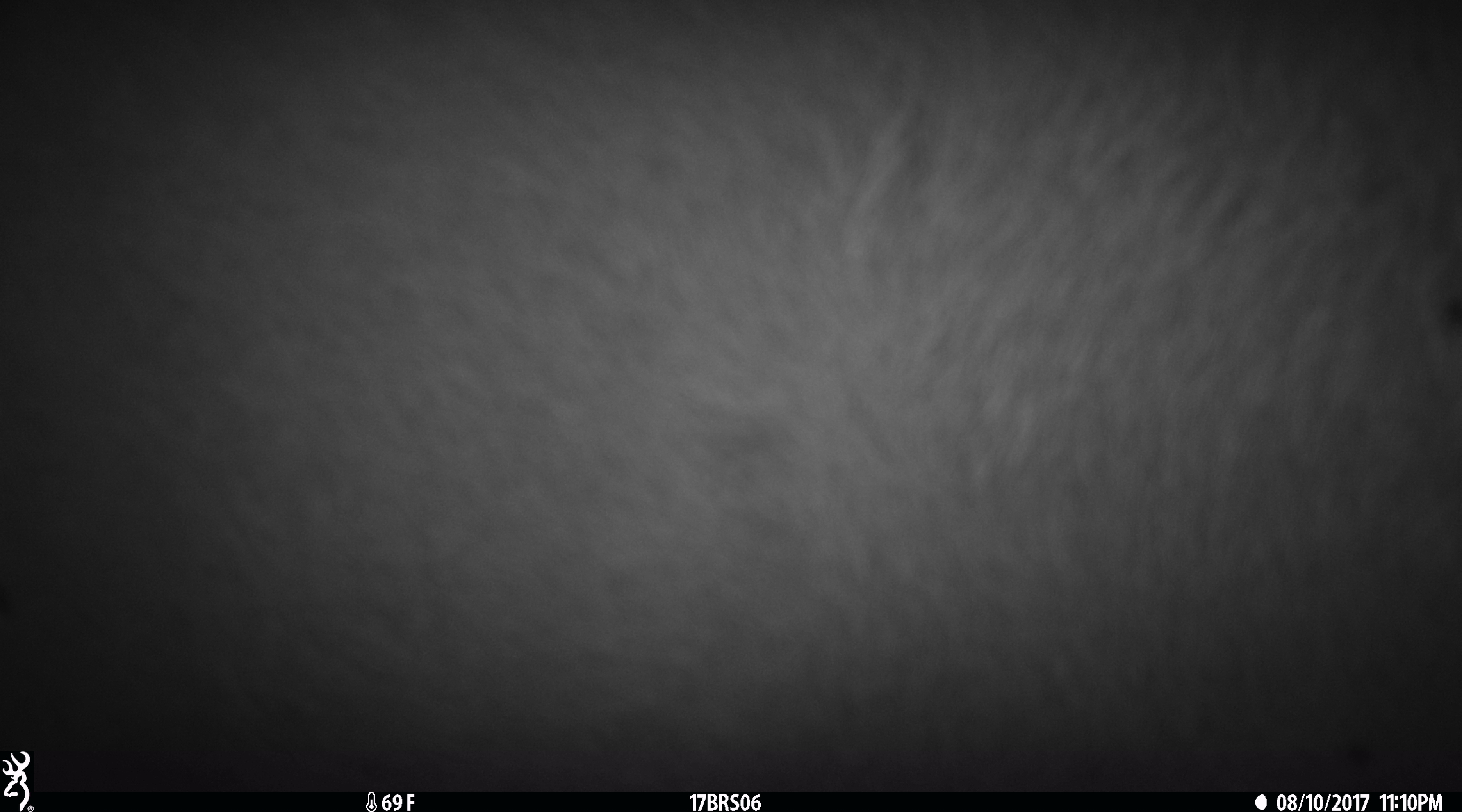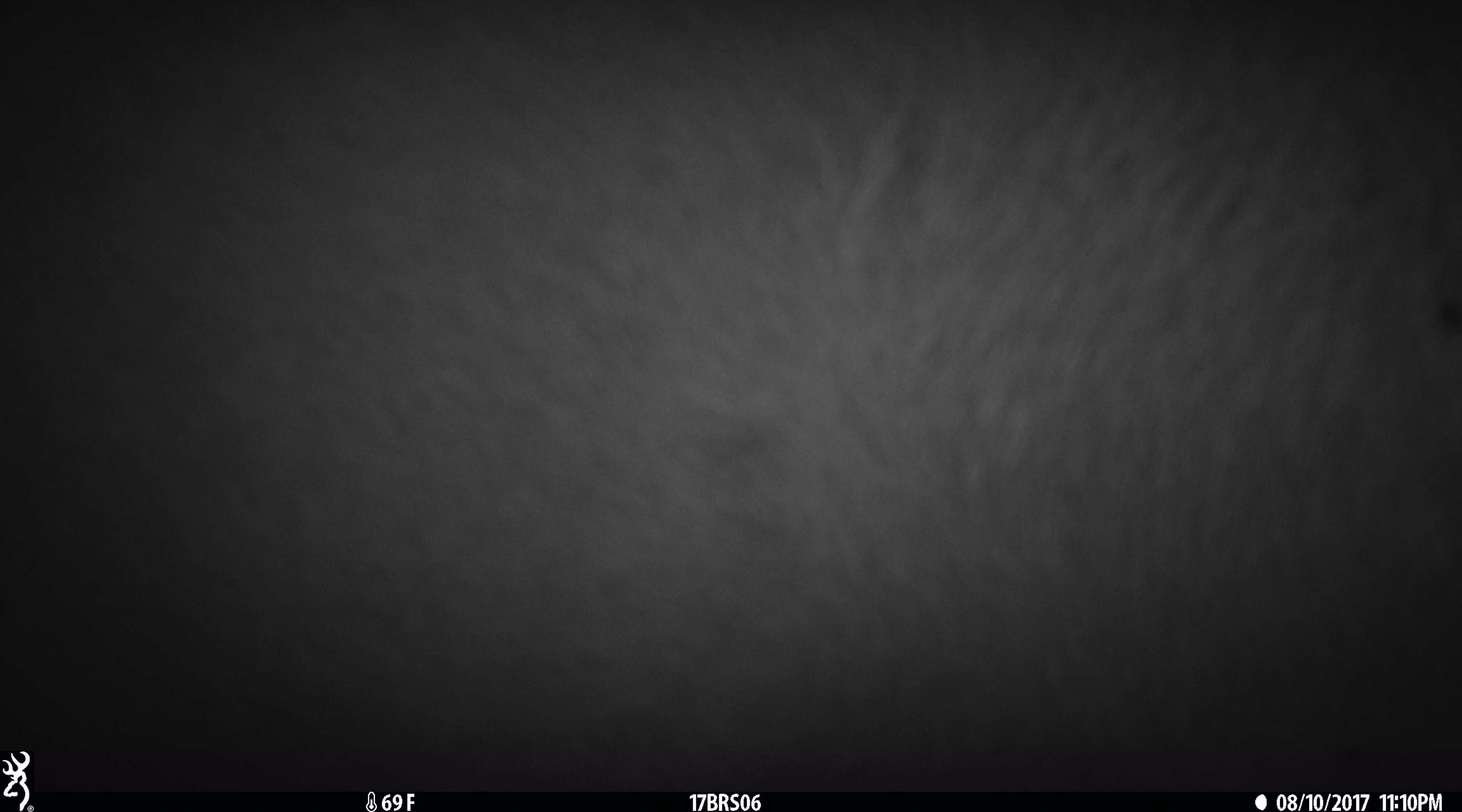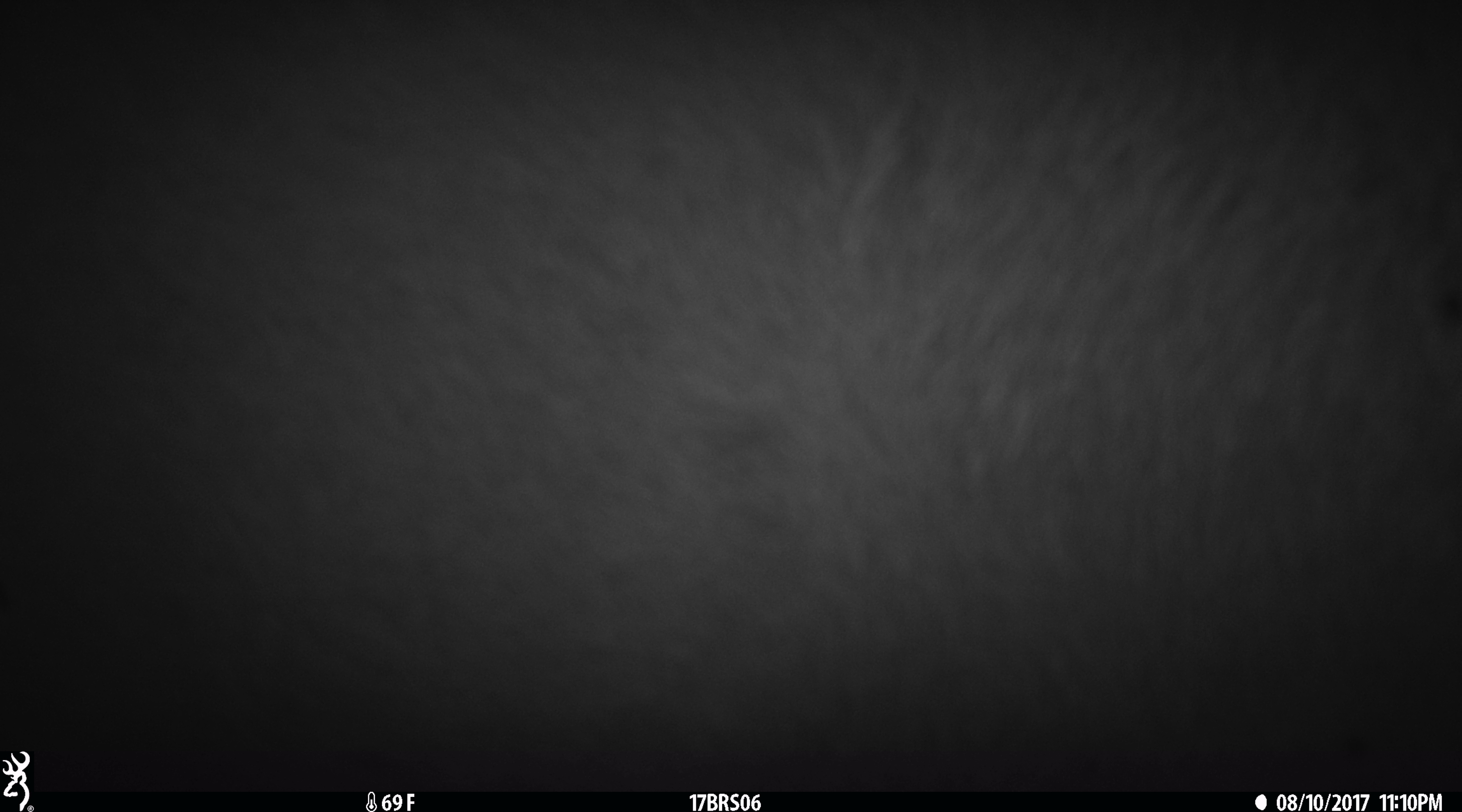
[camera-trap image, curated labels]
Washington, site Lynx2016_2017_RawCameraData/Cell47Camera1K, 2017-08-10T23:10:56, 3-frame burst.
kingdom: Animalia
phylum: Chordata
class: Mammalia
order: Artiodactyla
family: Bovidae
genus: Bos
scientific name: Bos taurus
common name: domestic cattle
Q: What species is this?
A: Domestic cattle (Bos taurus).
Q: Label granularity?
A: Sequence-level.